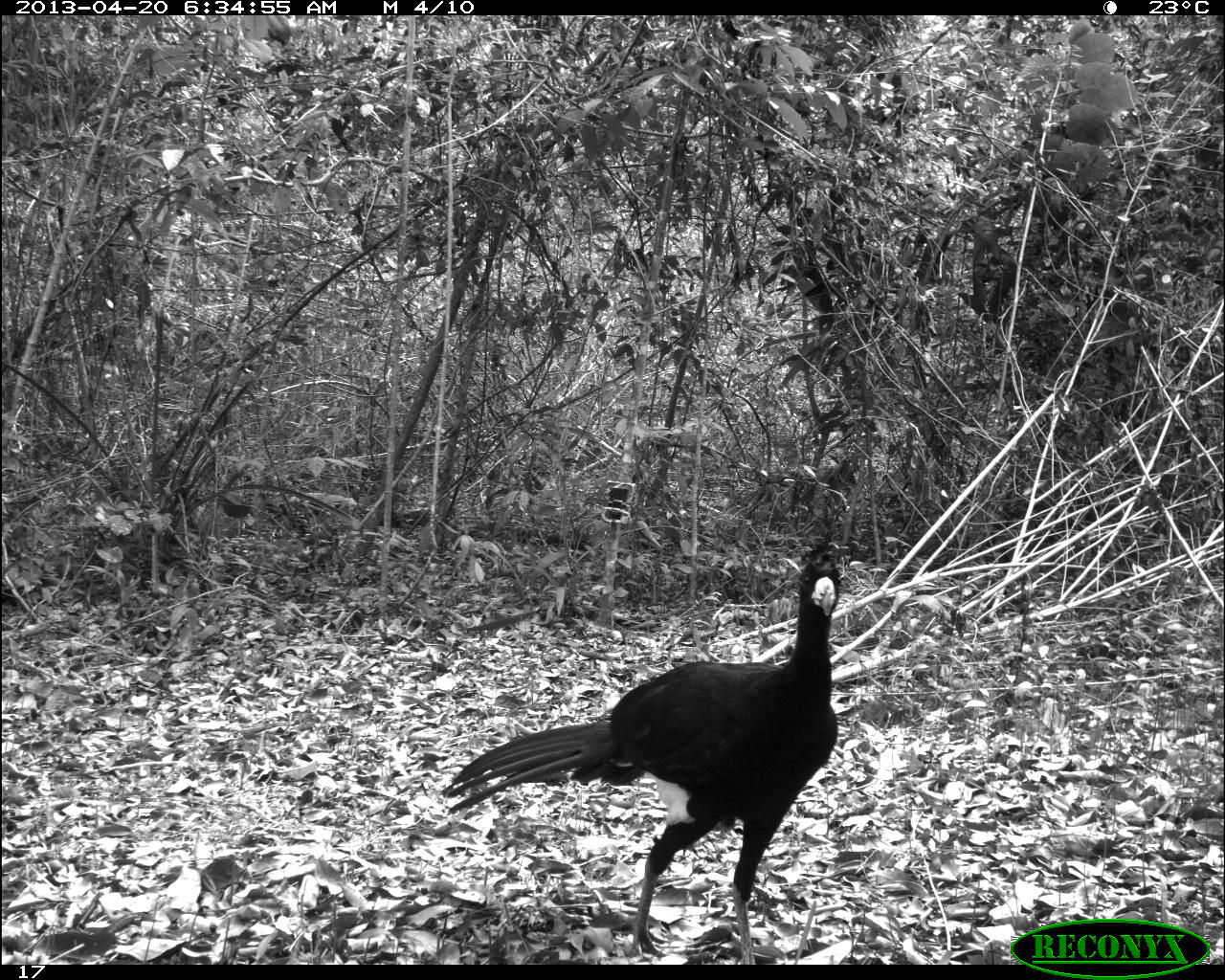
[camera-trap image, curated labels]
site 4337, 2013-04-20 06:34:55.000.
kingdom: Animalia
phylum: Chordata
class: Aves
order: Galliformes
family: Cracidae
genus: Crax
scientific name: Crax rubra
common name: great curassow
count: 1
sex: male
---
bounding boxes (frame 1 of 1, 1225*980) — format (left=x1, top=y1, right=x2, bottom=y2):
crax rubra: (left=438, top=536, right=843, bottom=959)